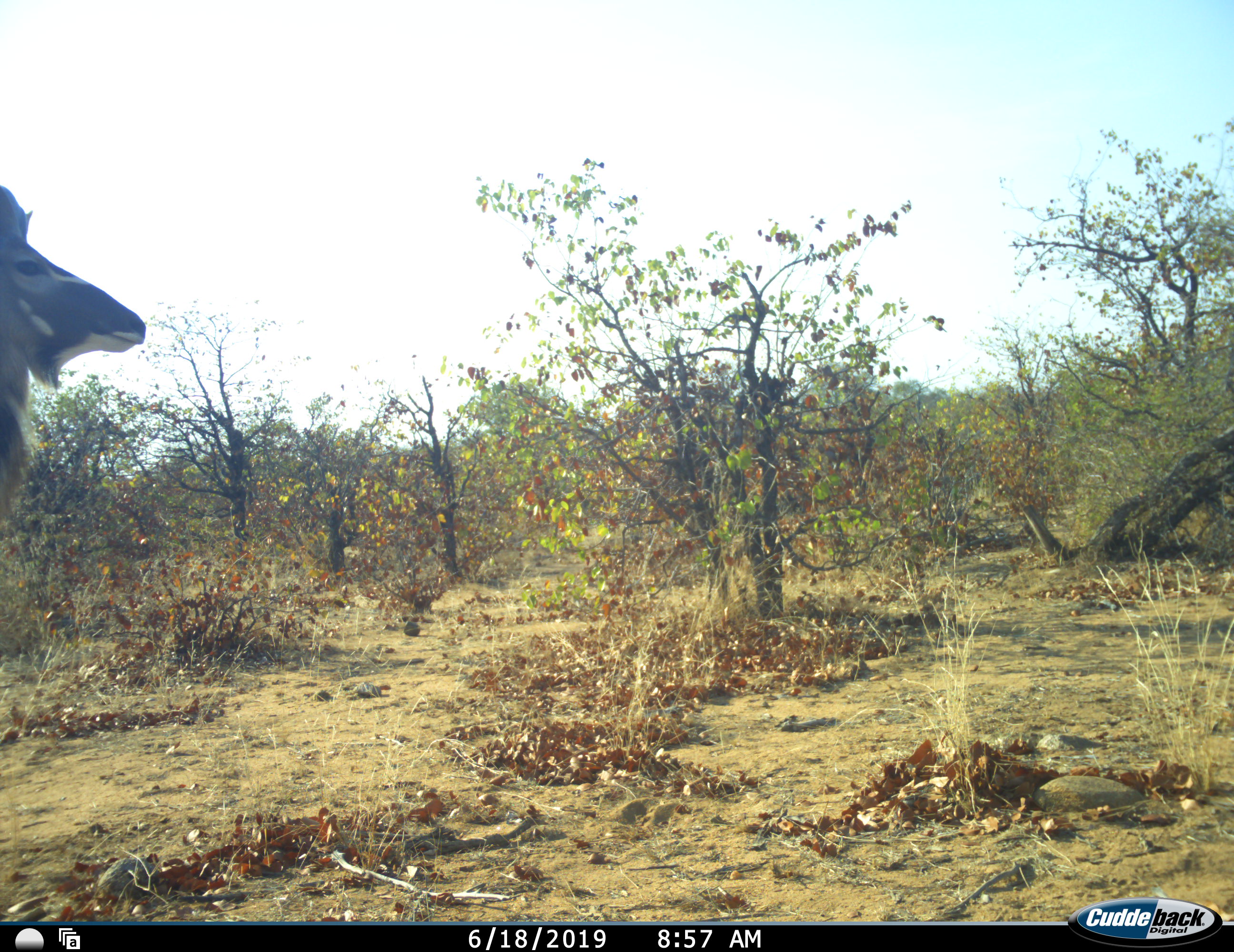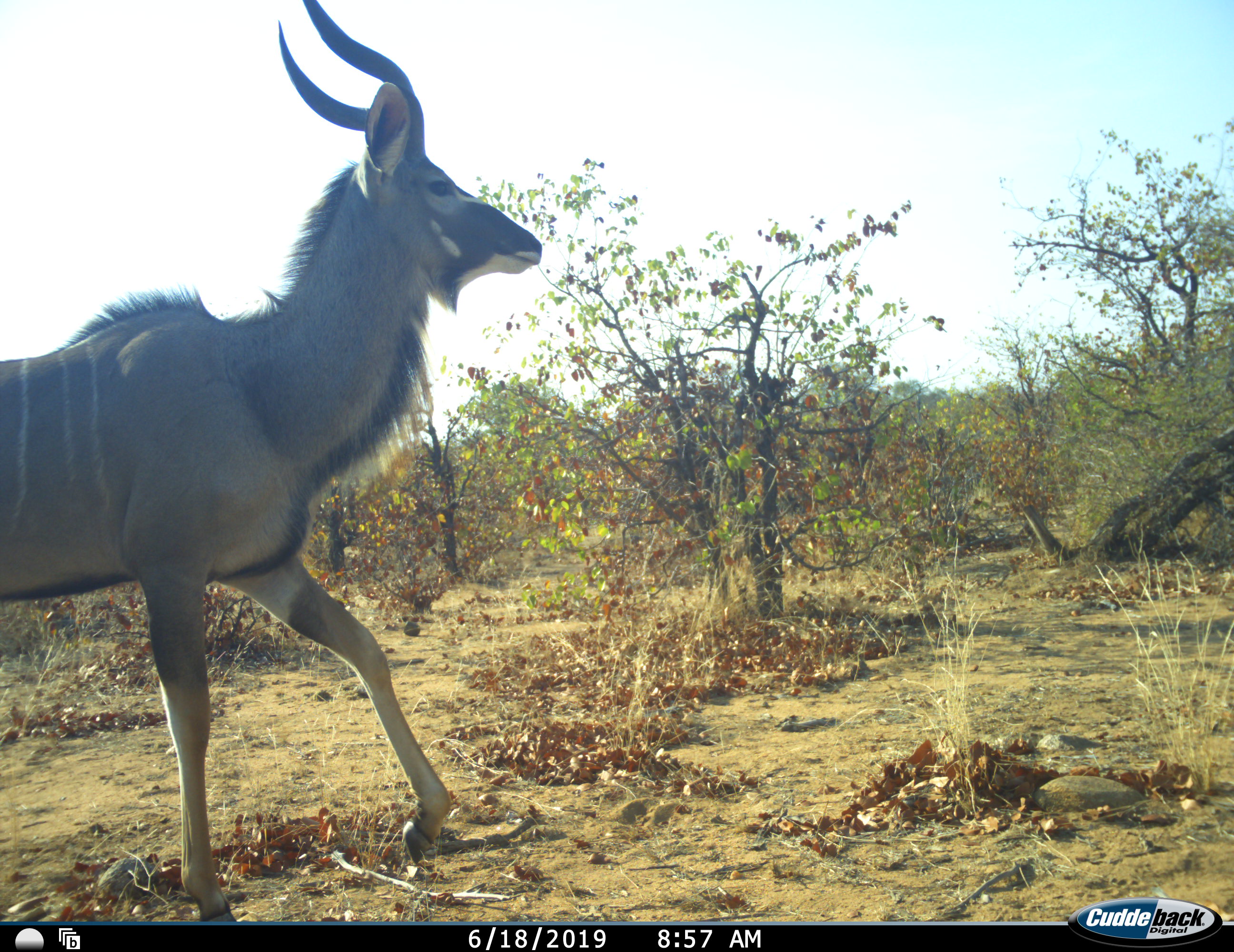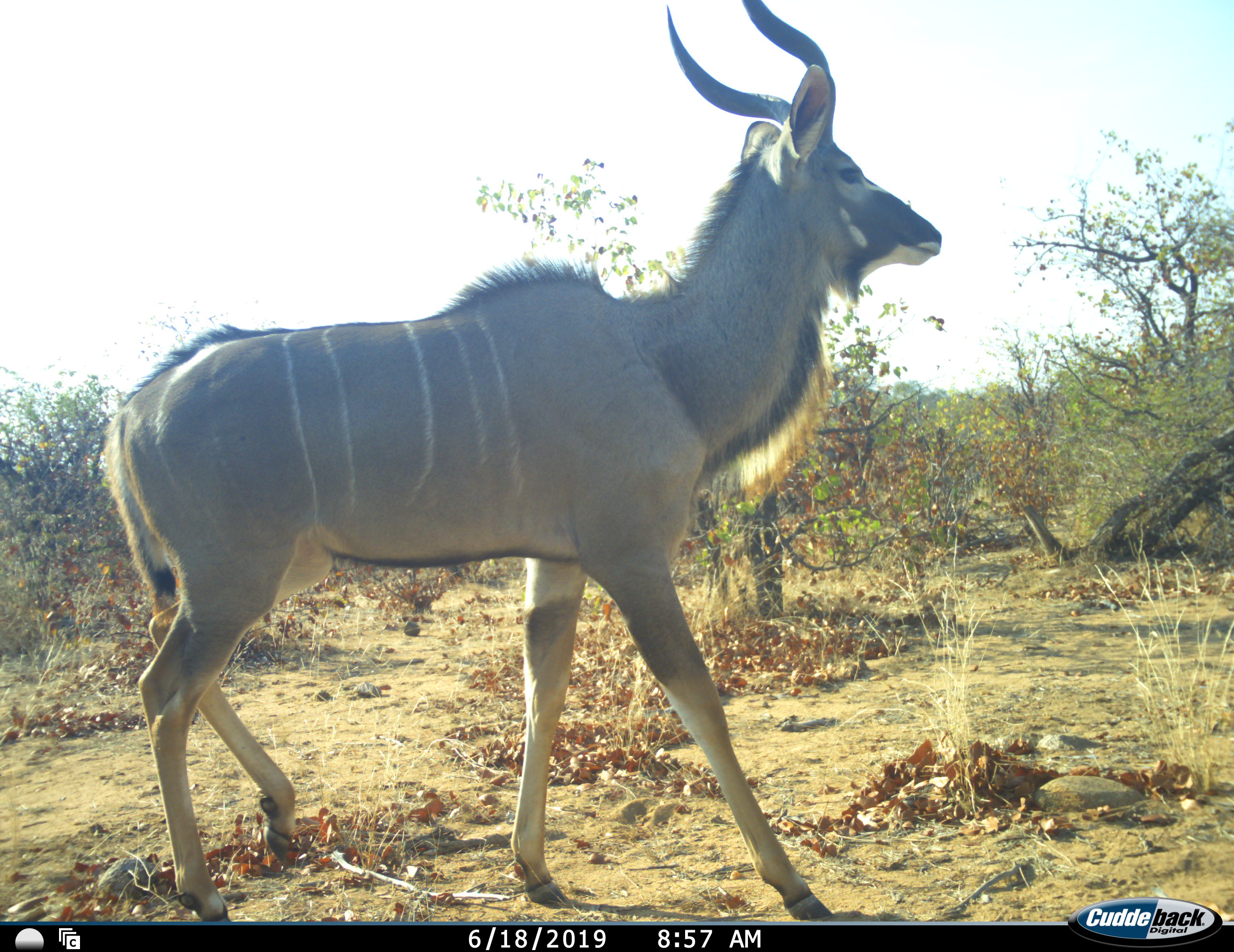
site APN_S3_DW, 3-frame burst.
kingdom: Animalia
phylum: Chordata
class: Mammalia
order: Artiodactyla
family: Bovidae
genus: Tragelaphus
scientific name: Tragelaphus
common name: kudu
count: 1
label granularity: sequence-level